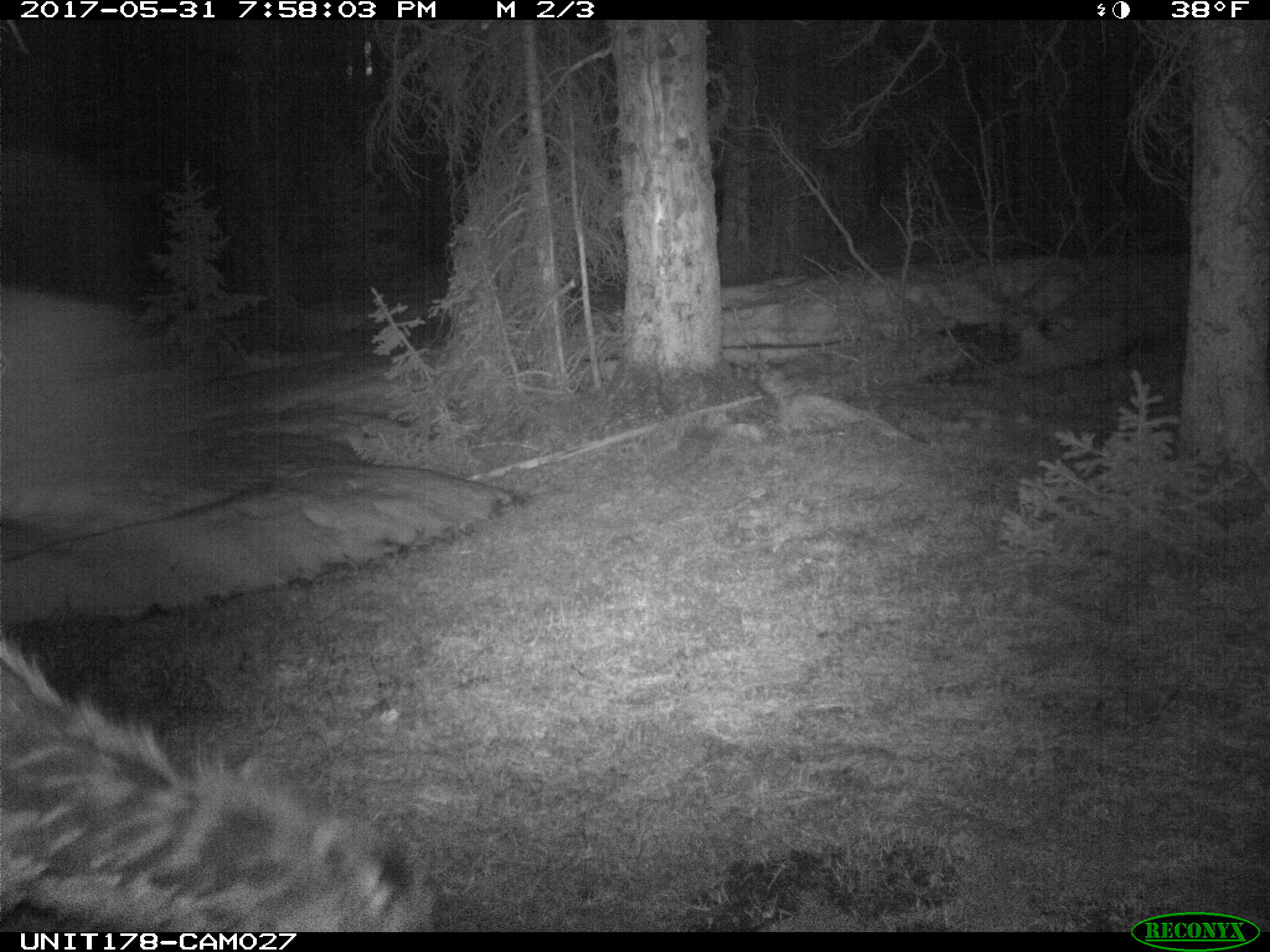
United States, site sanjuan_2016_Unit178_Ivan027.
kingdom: Animalia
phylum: Chordata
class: Mammalia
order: Artiodactyla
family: Cervidae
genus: Cervus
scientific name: Cervus elaphus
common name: red deer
Cervus elaphus (red deer).